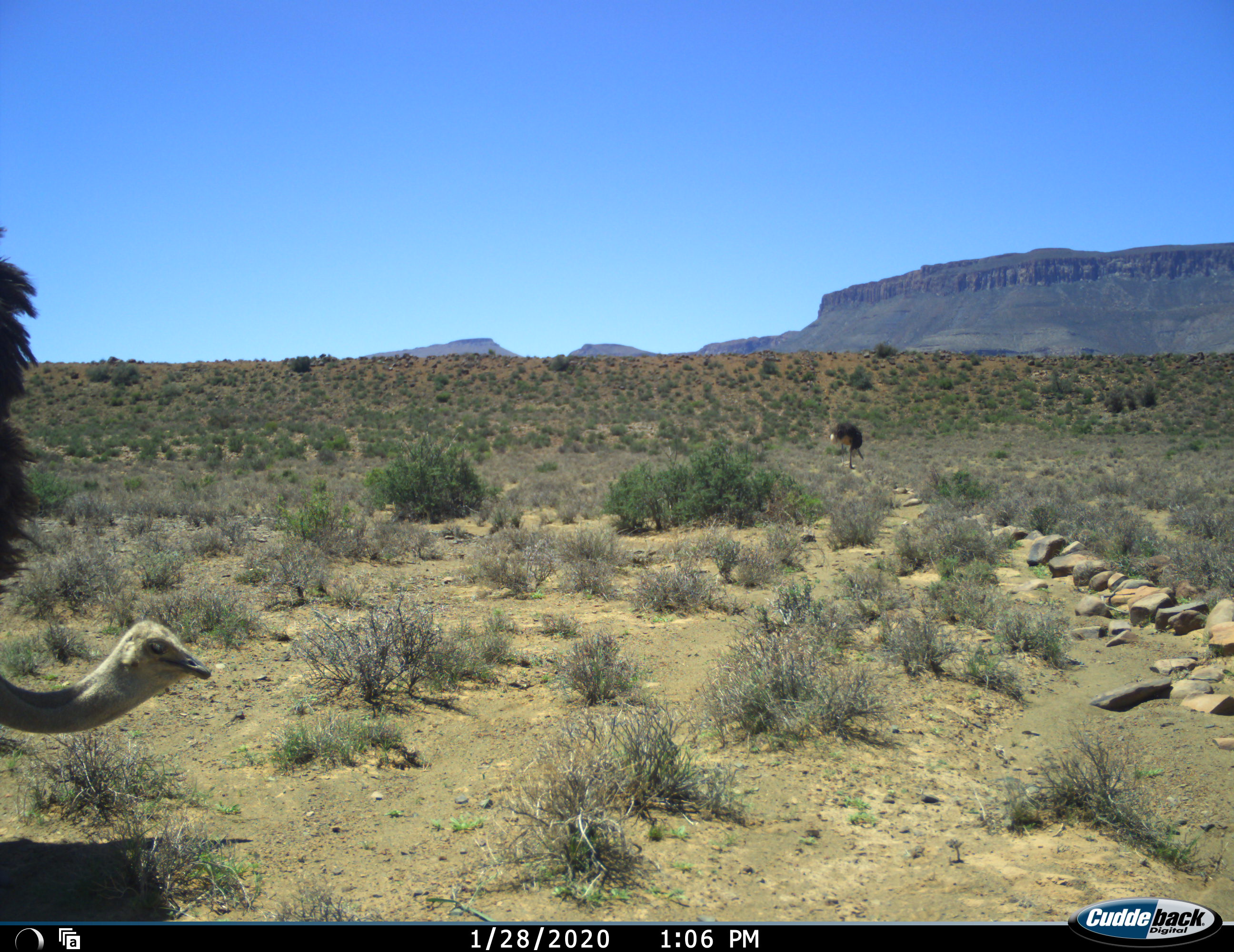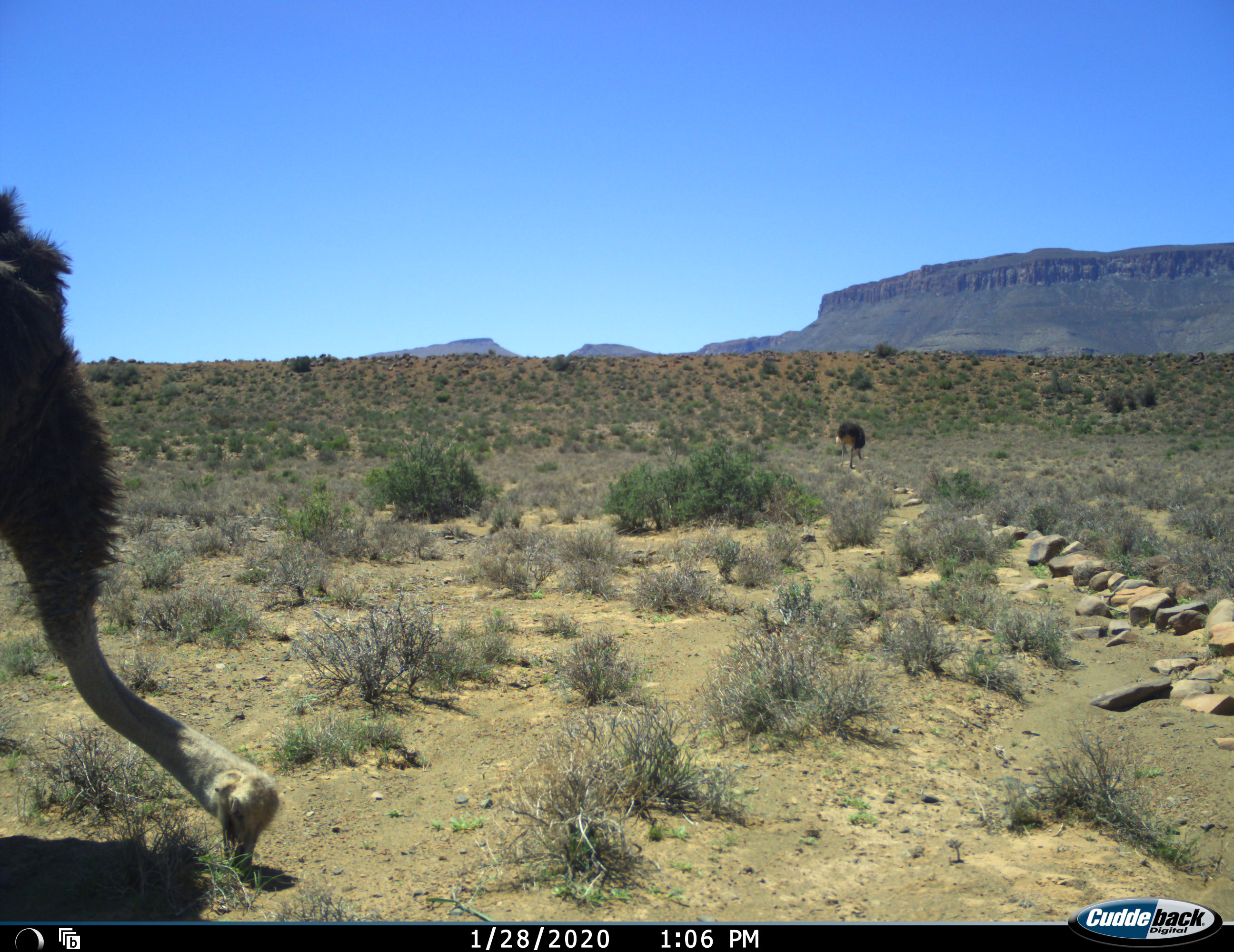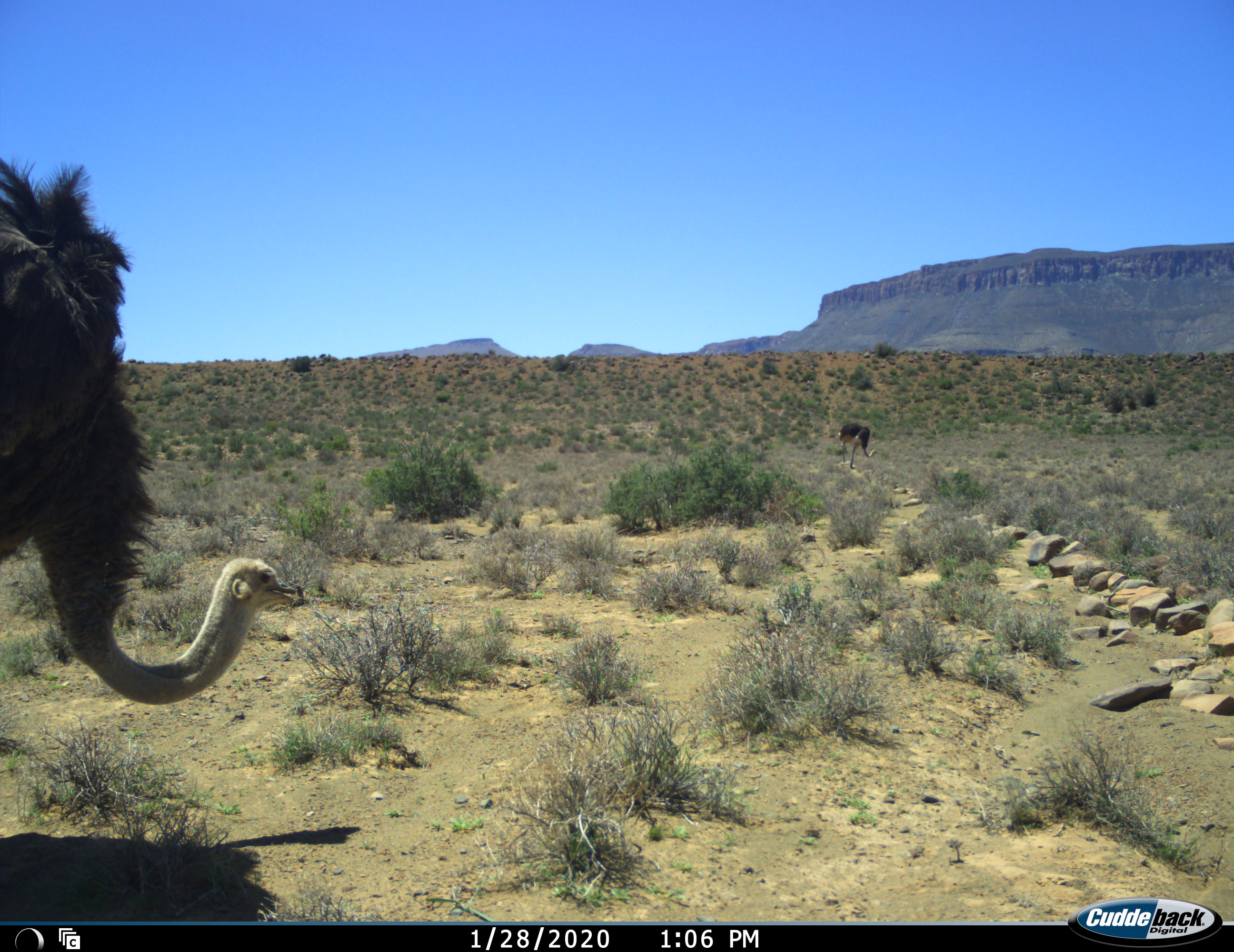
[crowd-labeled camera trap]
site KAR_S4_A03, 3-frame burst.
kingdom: Animalia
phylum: Chordata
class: Aves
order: Struthioniformes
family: Struthionidae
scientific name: Struthionidae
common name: ostrich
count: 2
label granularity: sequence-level